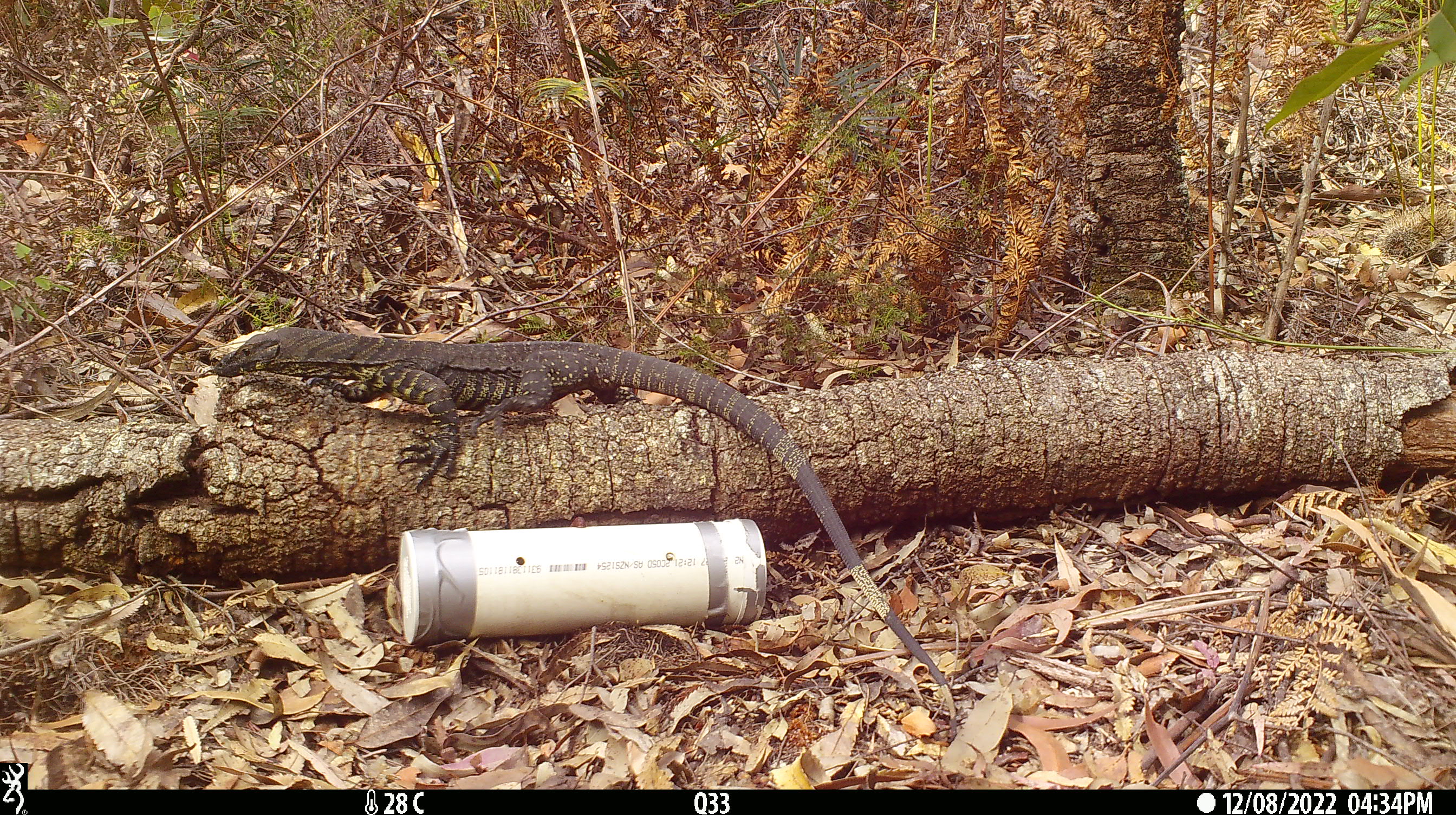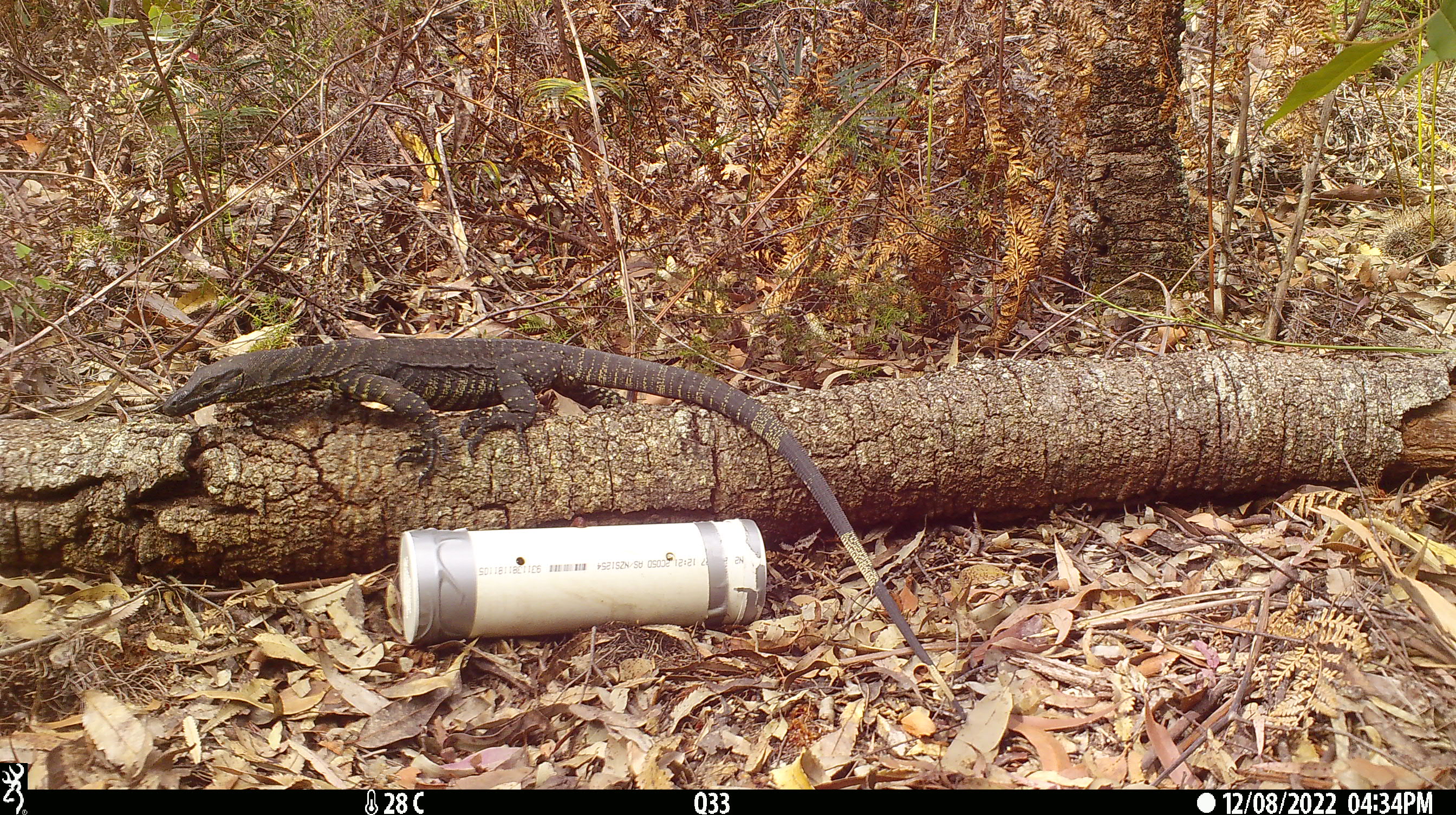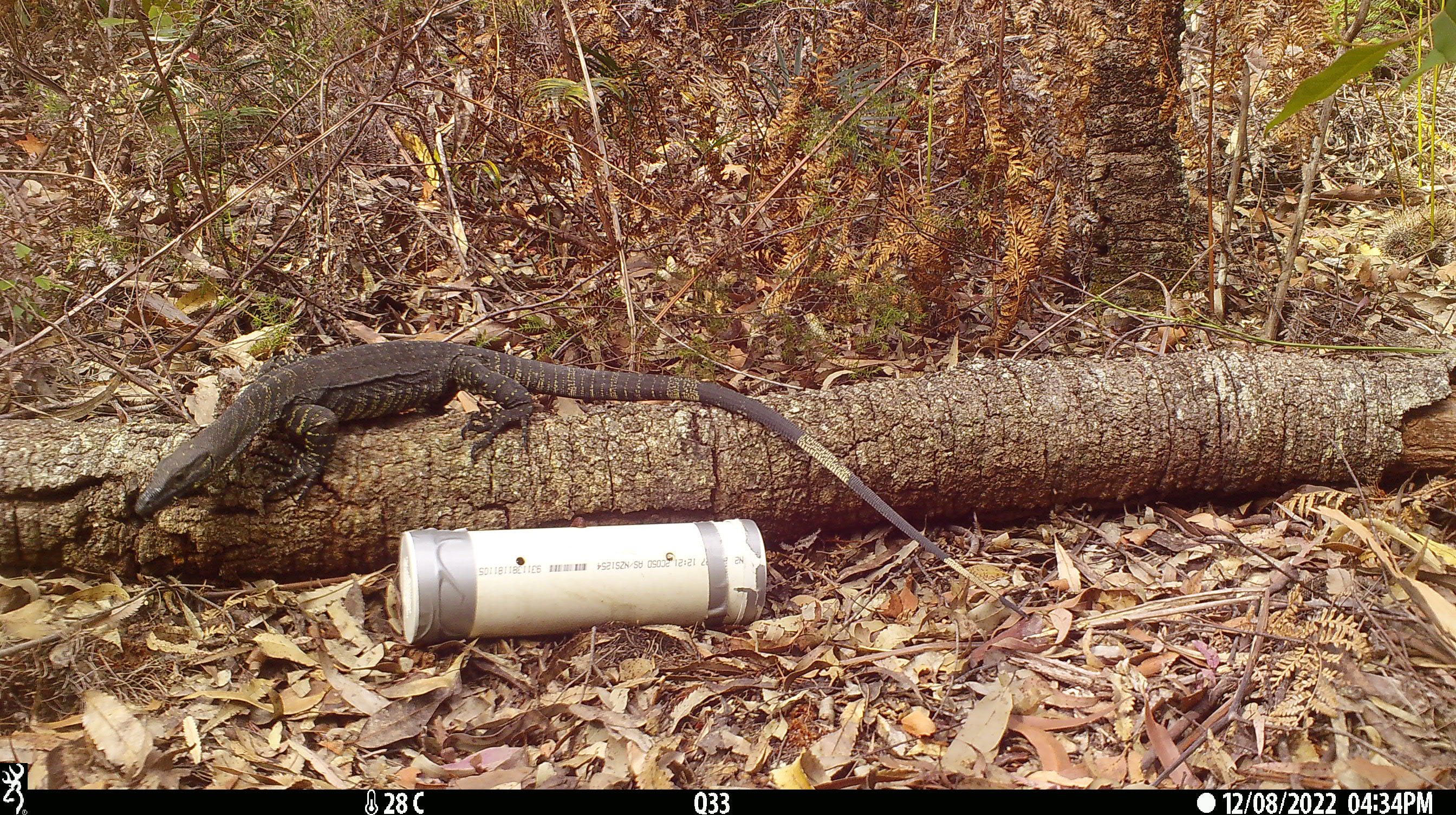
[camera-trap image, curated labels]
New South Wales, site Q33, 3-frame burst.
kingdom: Animalia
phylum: Chordata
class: Reptilia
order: Squamata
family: Varanidae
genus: Varanus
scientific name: Varanus varius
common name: lace monitor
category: goanna